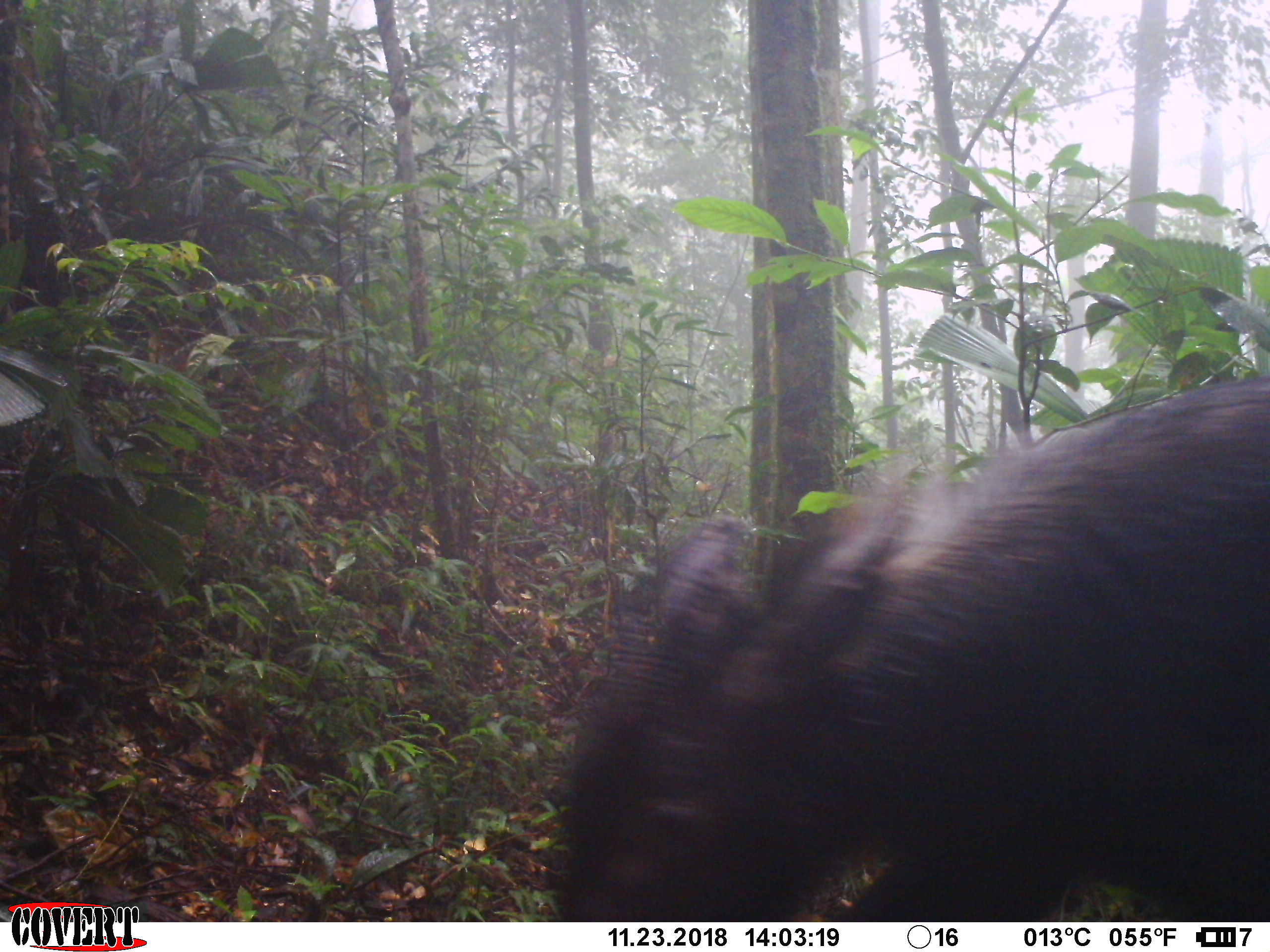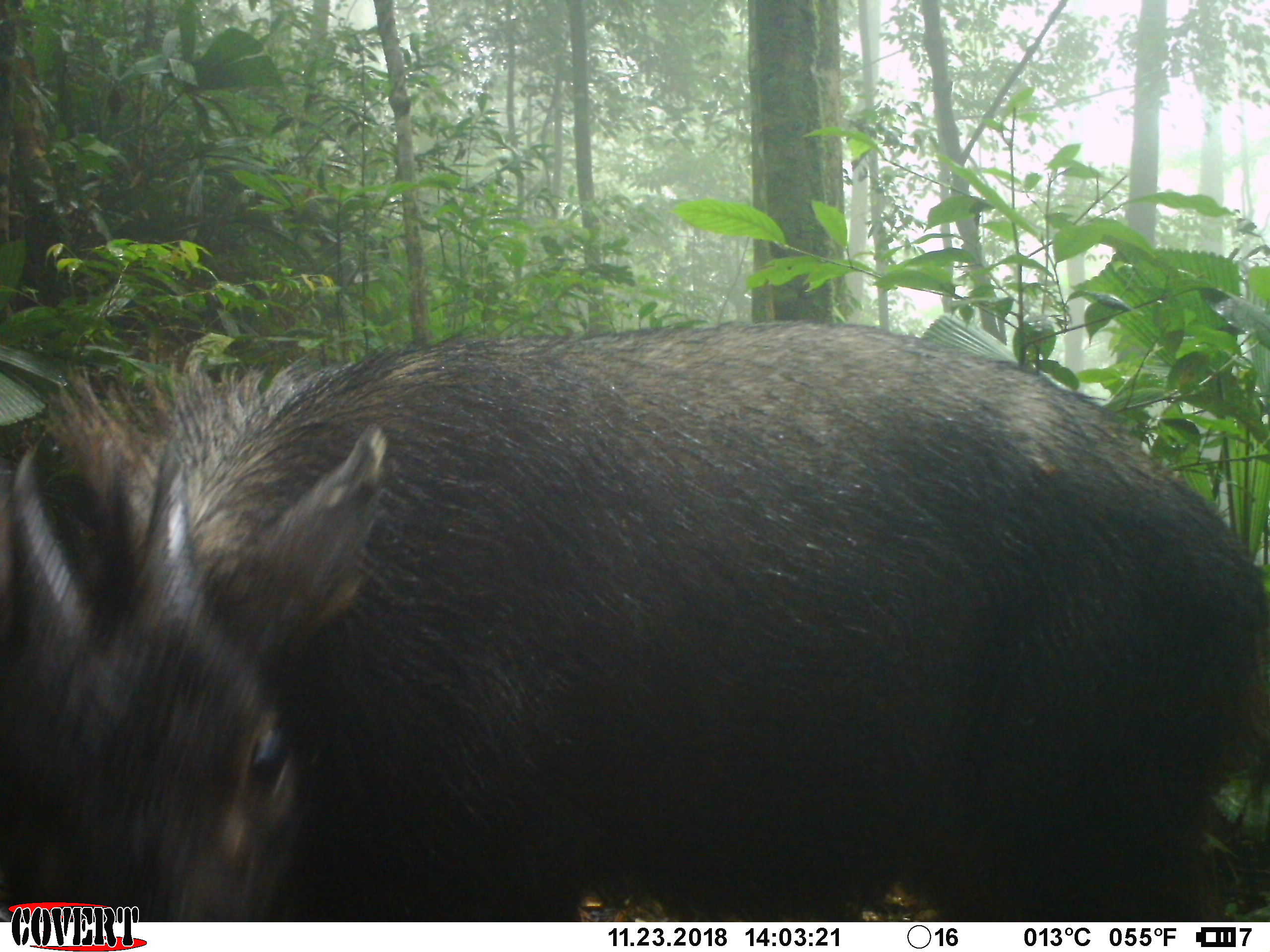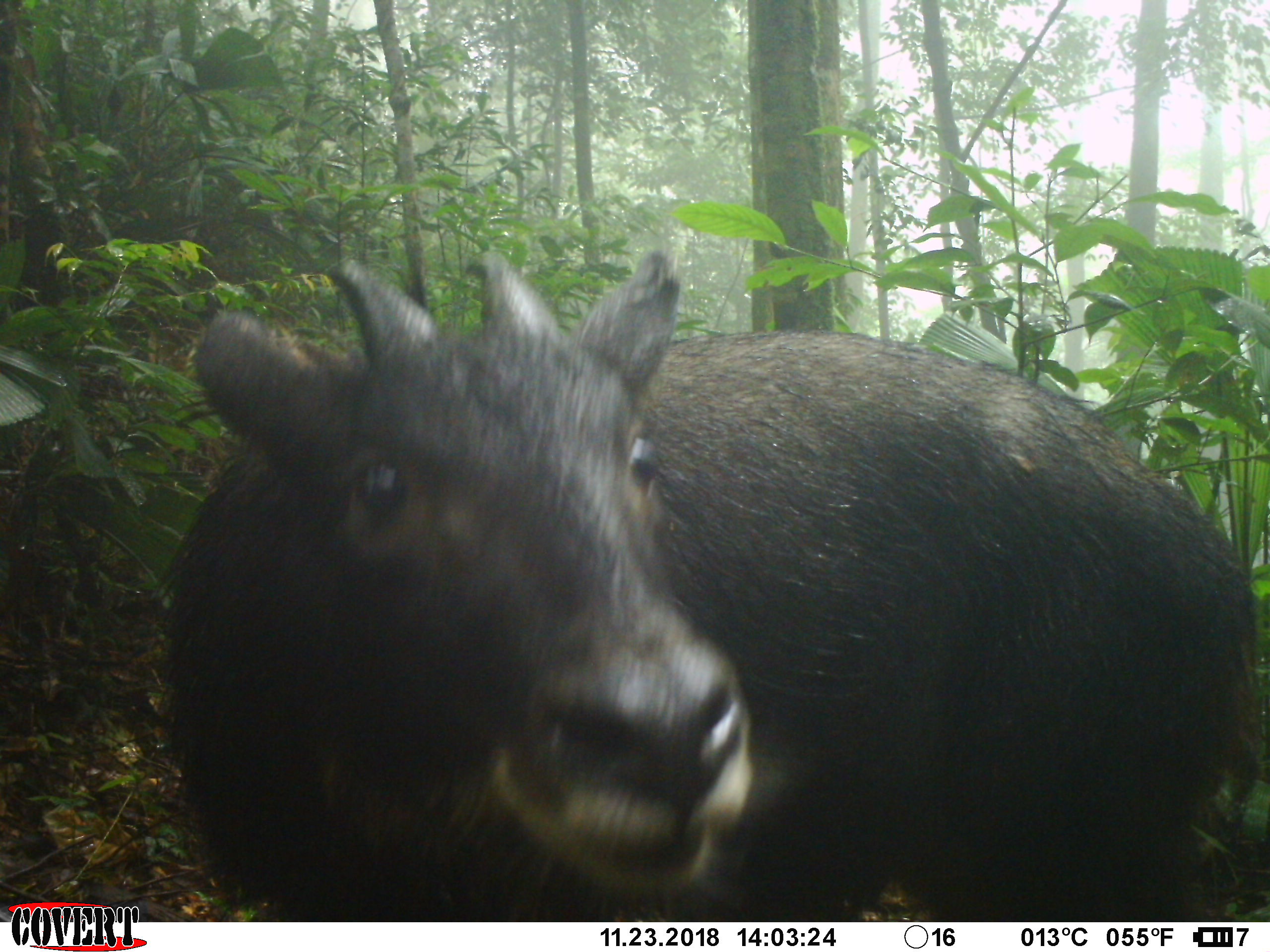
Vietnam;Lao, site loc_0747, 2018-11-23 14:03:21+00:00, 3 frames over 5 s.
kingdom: Animalia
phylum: Chordata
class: Mammalia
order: Artiodactyla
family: Bovidae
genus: Capricornis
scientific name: Capricornis sumatraensis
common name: chinese serow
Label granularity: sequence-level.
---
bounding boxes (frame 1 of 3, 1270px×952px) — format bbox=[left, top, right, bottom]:
chinese serow: bbox=[563, 374, 1270, 922]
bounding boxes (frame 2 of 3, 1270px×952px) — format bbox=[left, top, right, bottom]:
chinese serow: bbox=[0, 319, 1270, 922]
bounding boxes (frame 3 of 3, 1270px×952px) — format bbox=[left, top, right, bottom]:
chinese serow: bbox=[159, 245, 1264, 922]